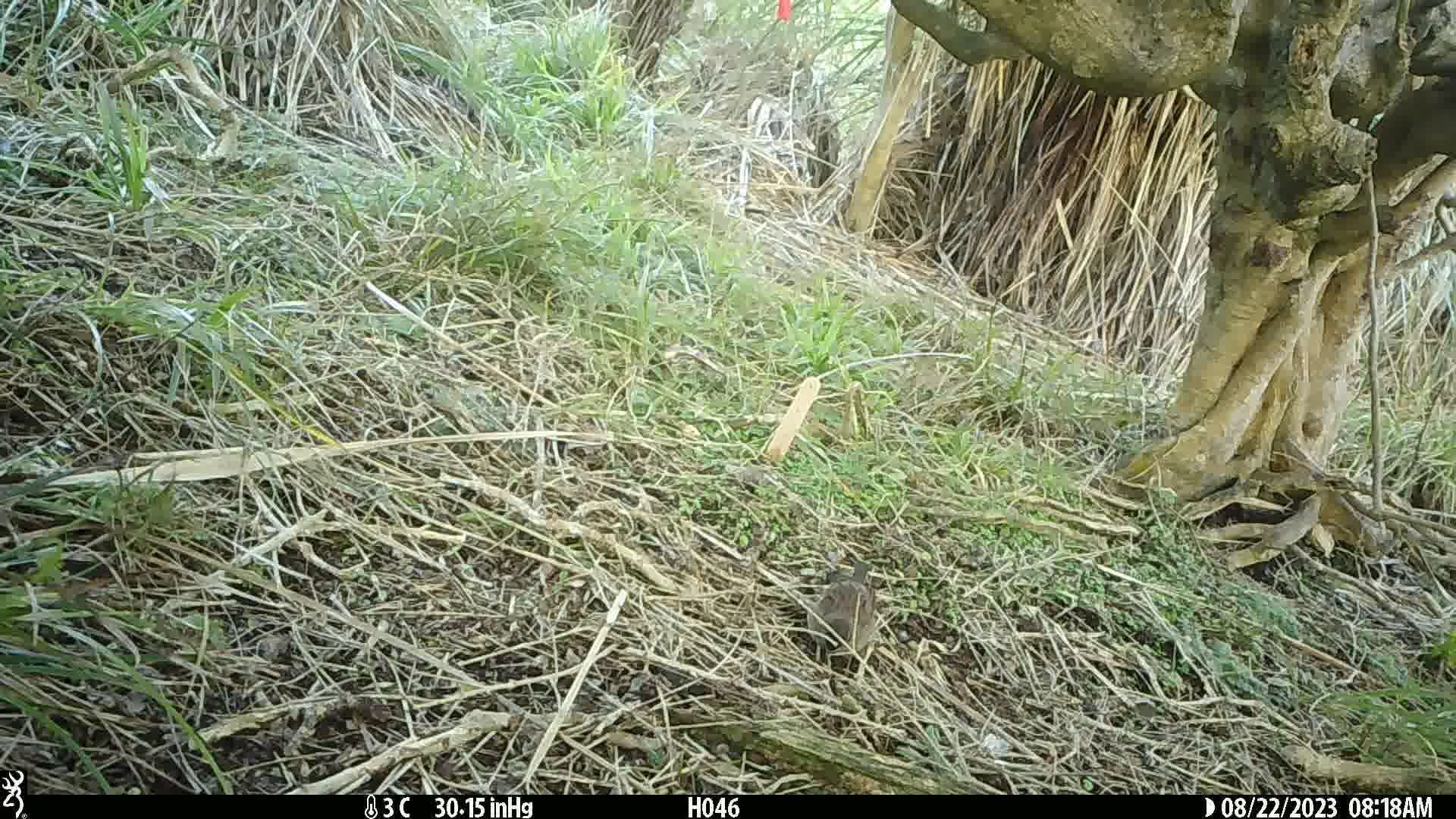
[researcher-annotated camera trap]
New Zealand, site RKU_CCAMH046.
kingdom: Animalia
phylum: Chordata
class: Aves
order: Passeriformes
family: Prunellidae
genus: Prunella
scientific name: Prunella modularis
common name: dunnock